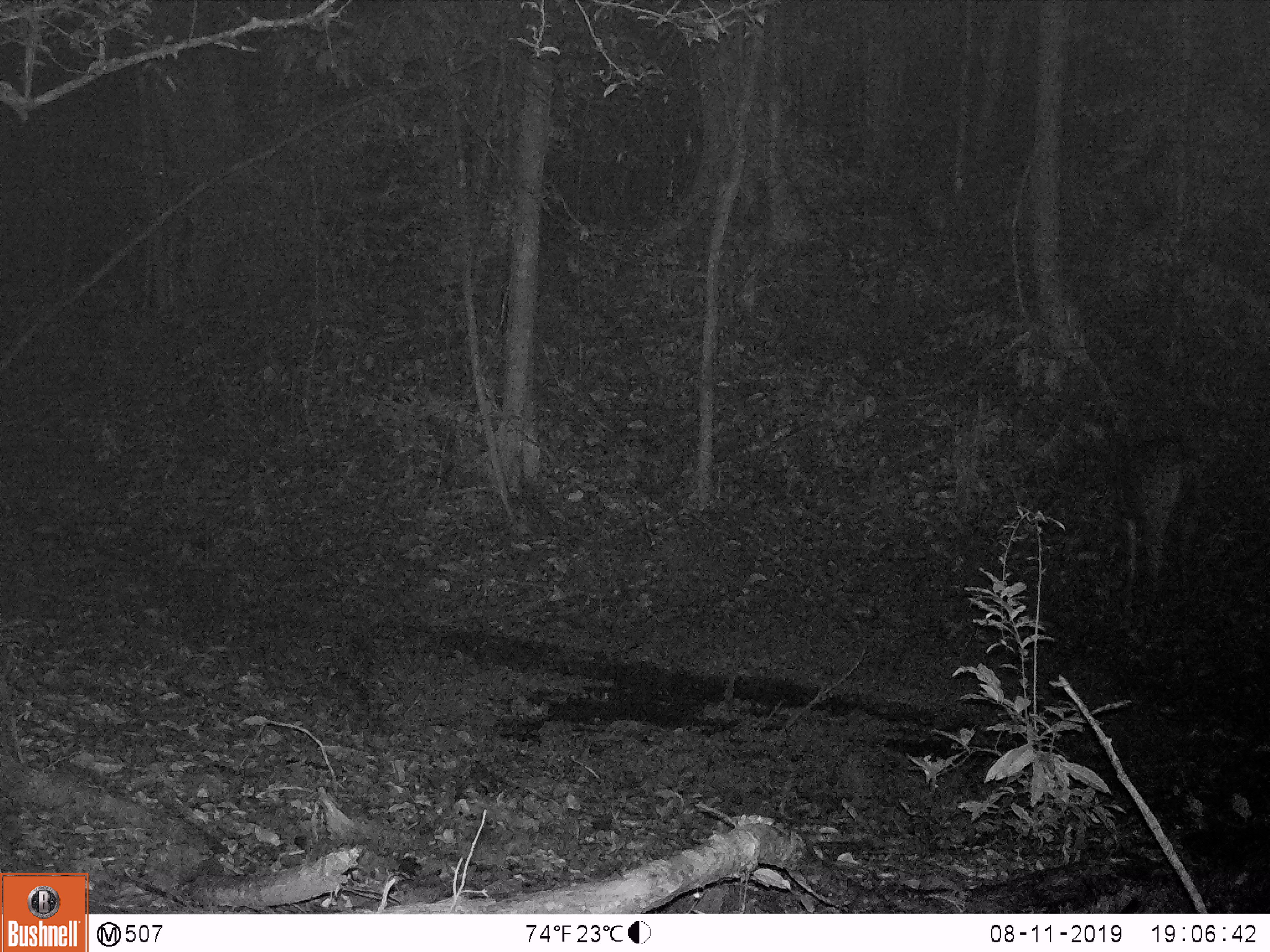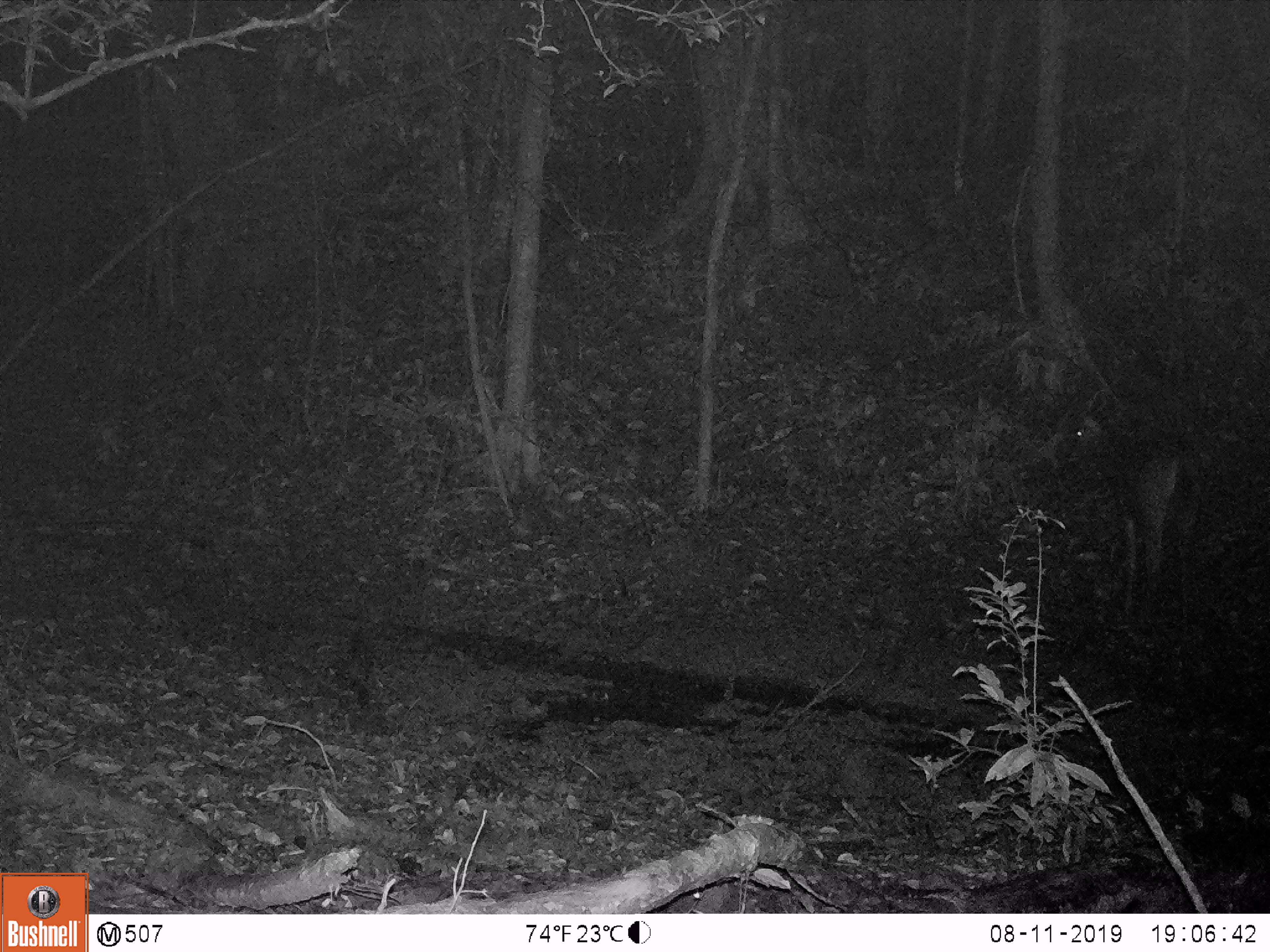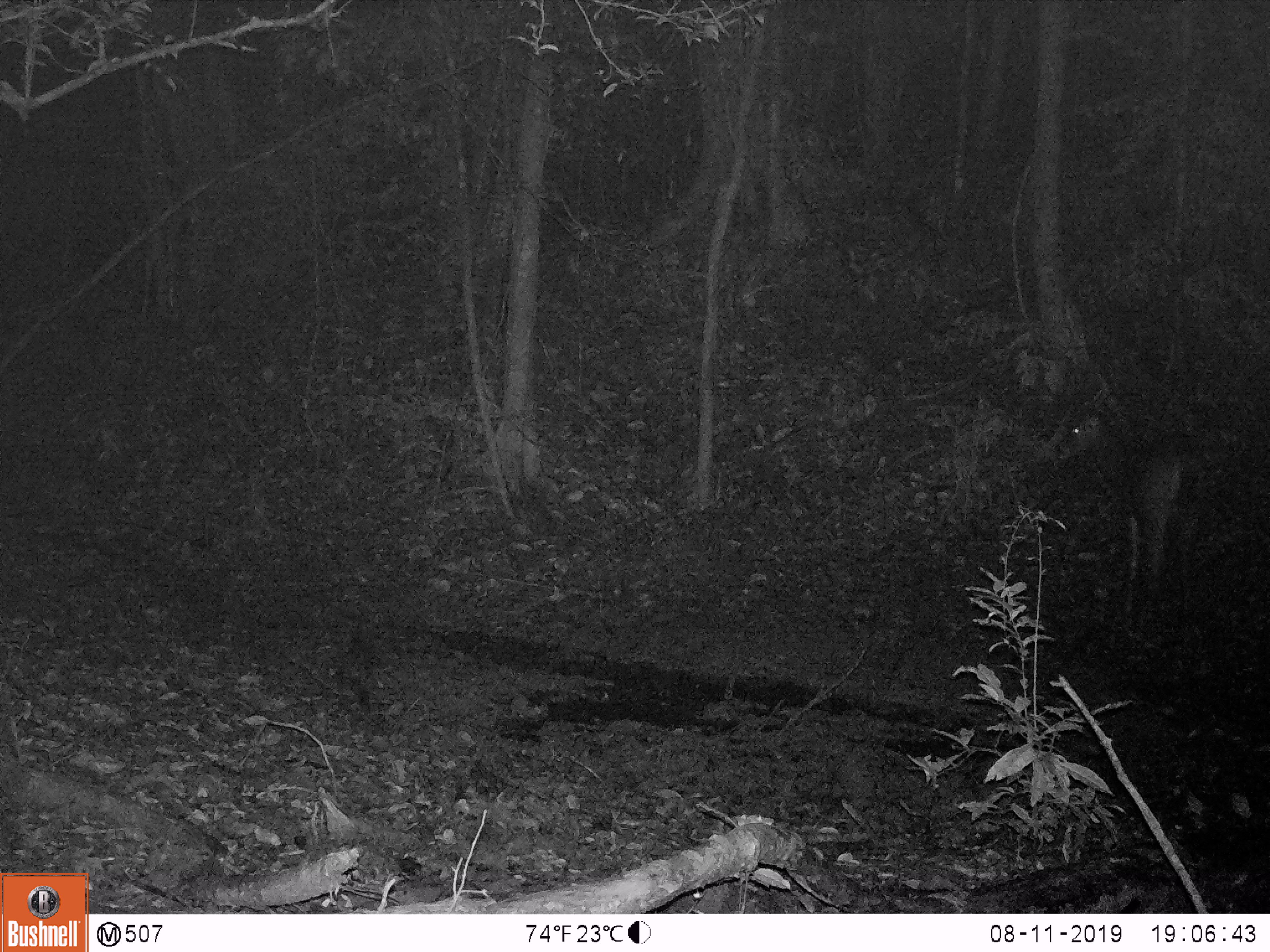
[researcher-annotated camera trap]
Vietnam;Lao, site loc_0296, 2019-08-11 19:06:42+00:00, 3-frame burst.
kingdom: Animalia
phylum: Chordata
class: Mammalia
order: Artiodactyla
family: Cervidae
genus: Rusa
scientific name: Rusa unicolor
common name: sambar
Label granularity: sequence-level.